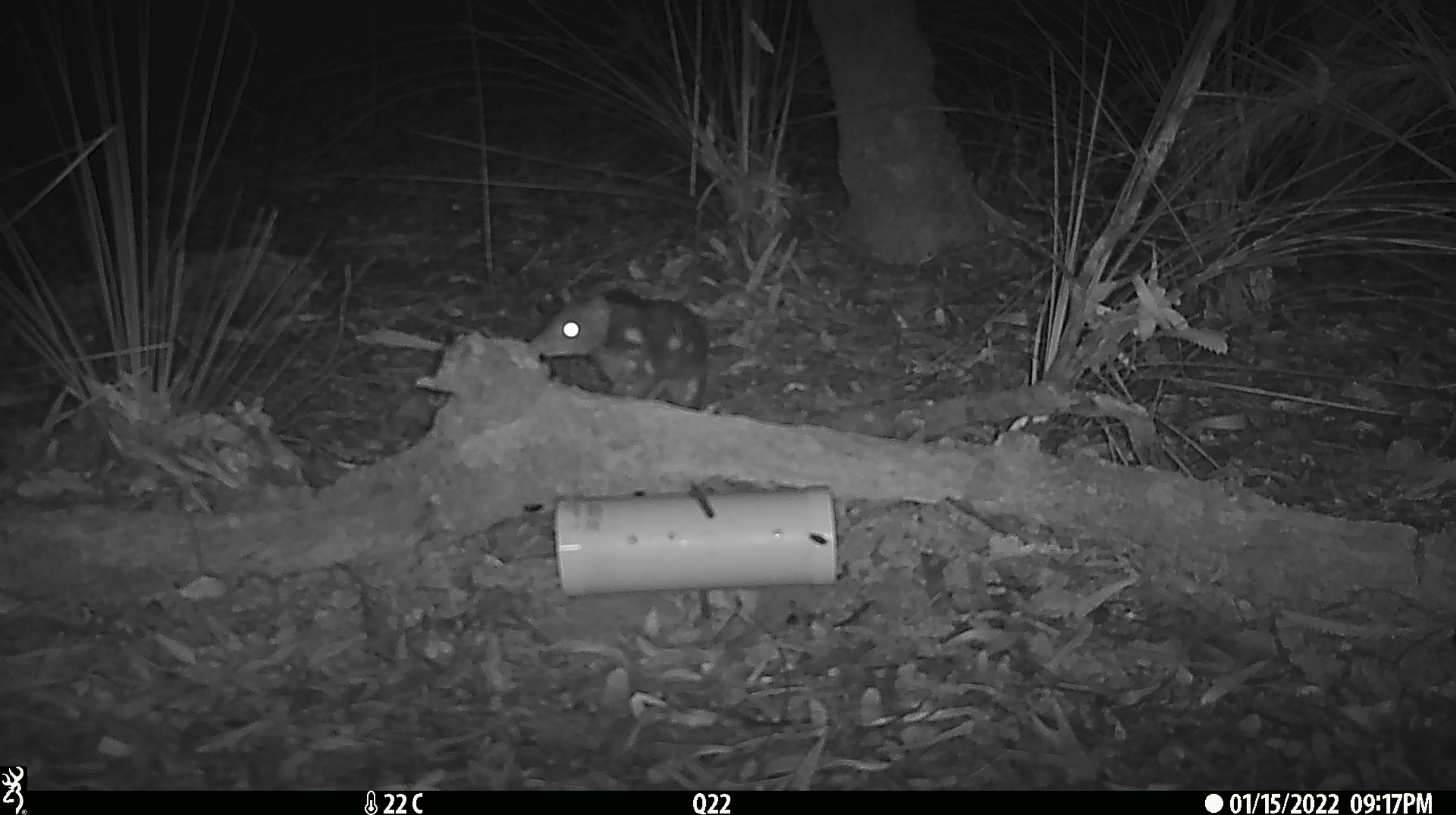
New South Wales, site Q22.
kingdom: Animalia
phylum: Chordata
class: Mammalia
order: Dasyuromorphia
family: Dasyuridae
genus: Dasyurus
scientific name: Dasyurus maculatus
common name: spotted-tailed quoll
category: quoll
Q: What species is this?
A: Quoll (spotted-tailed quoll) (Dasyurus maculatus).